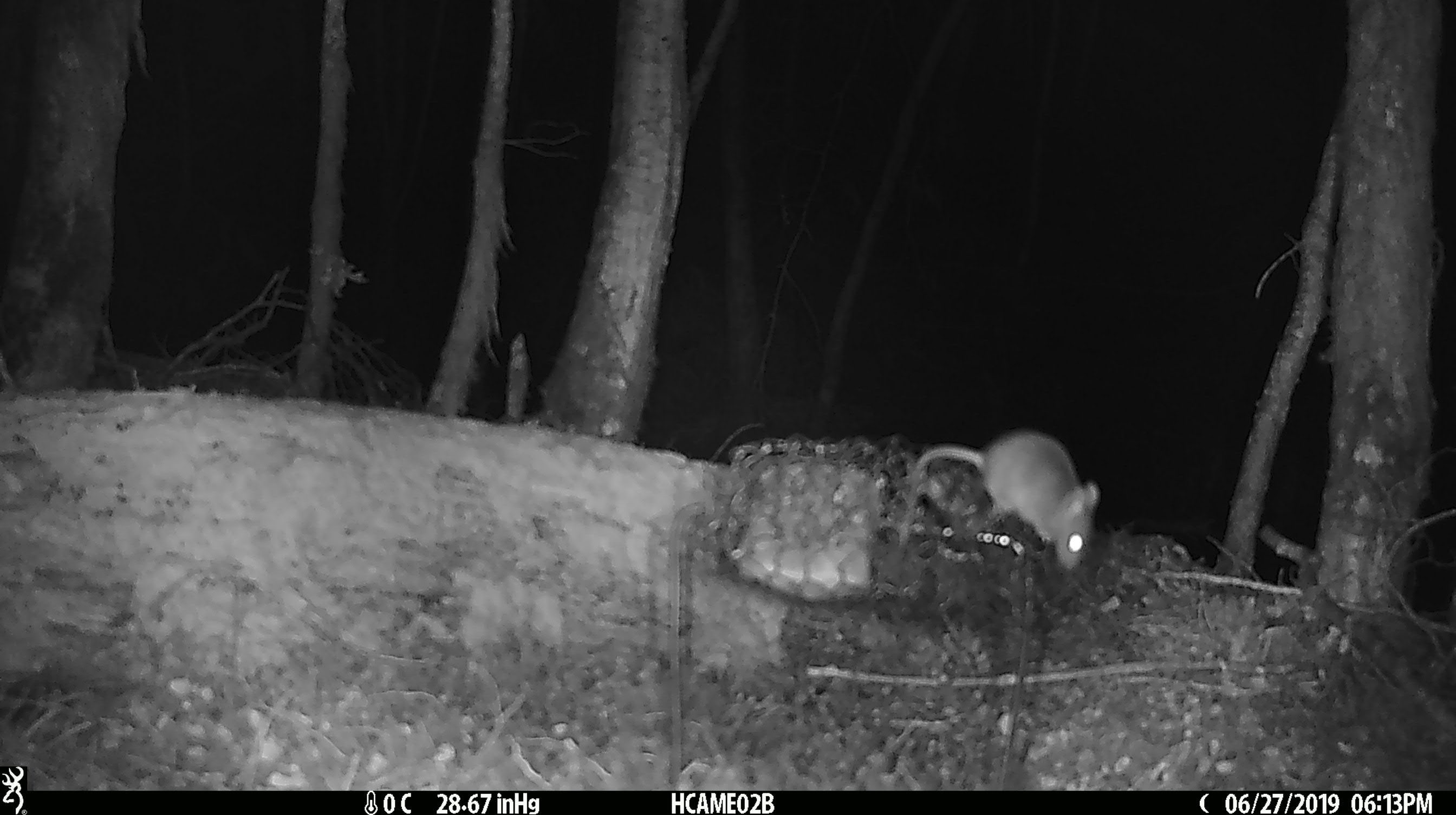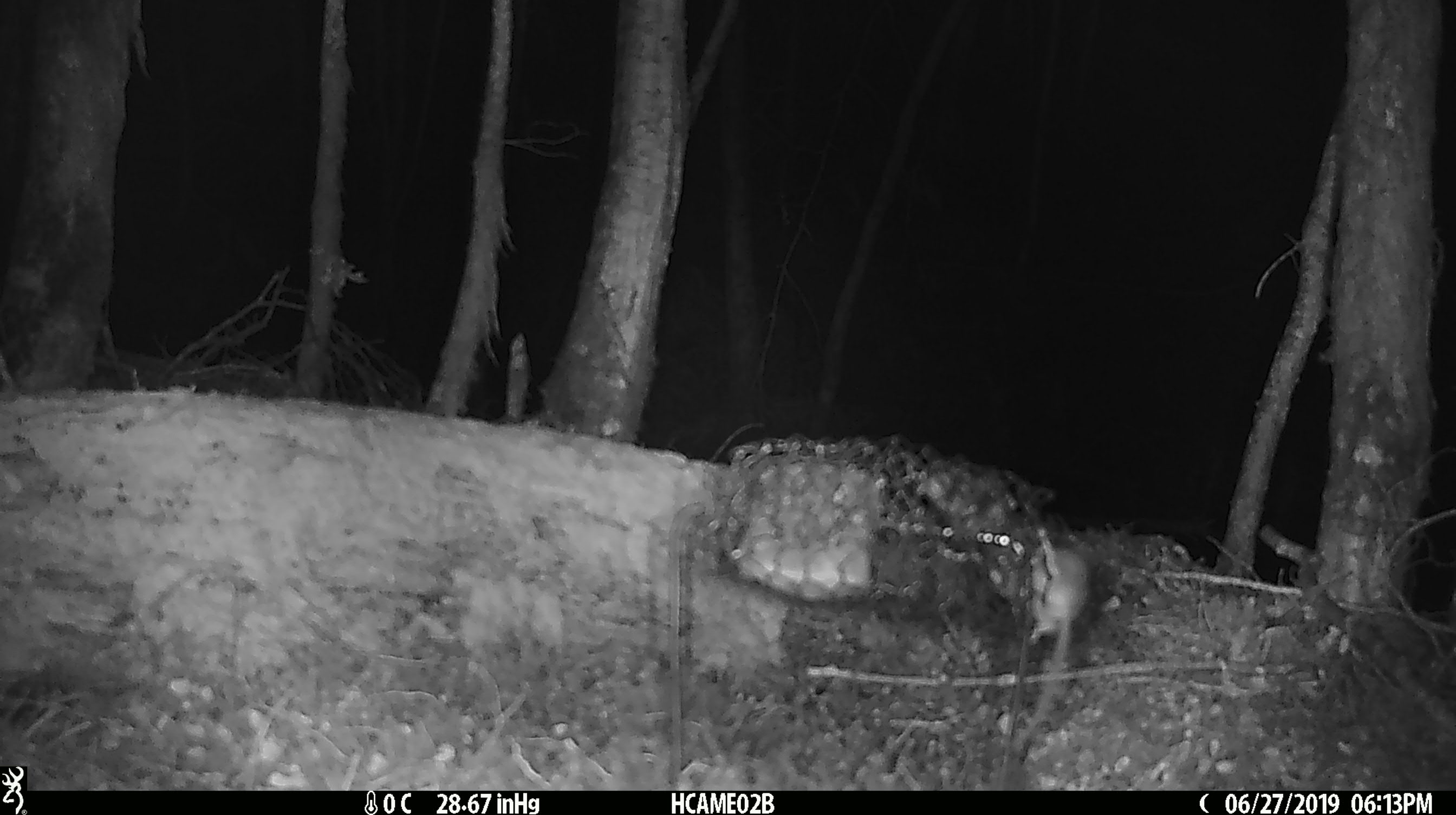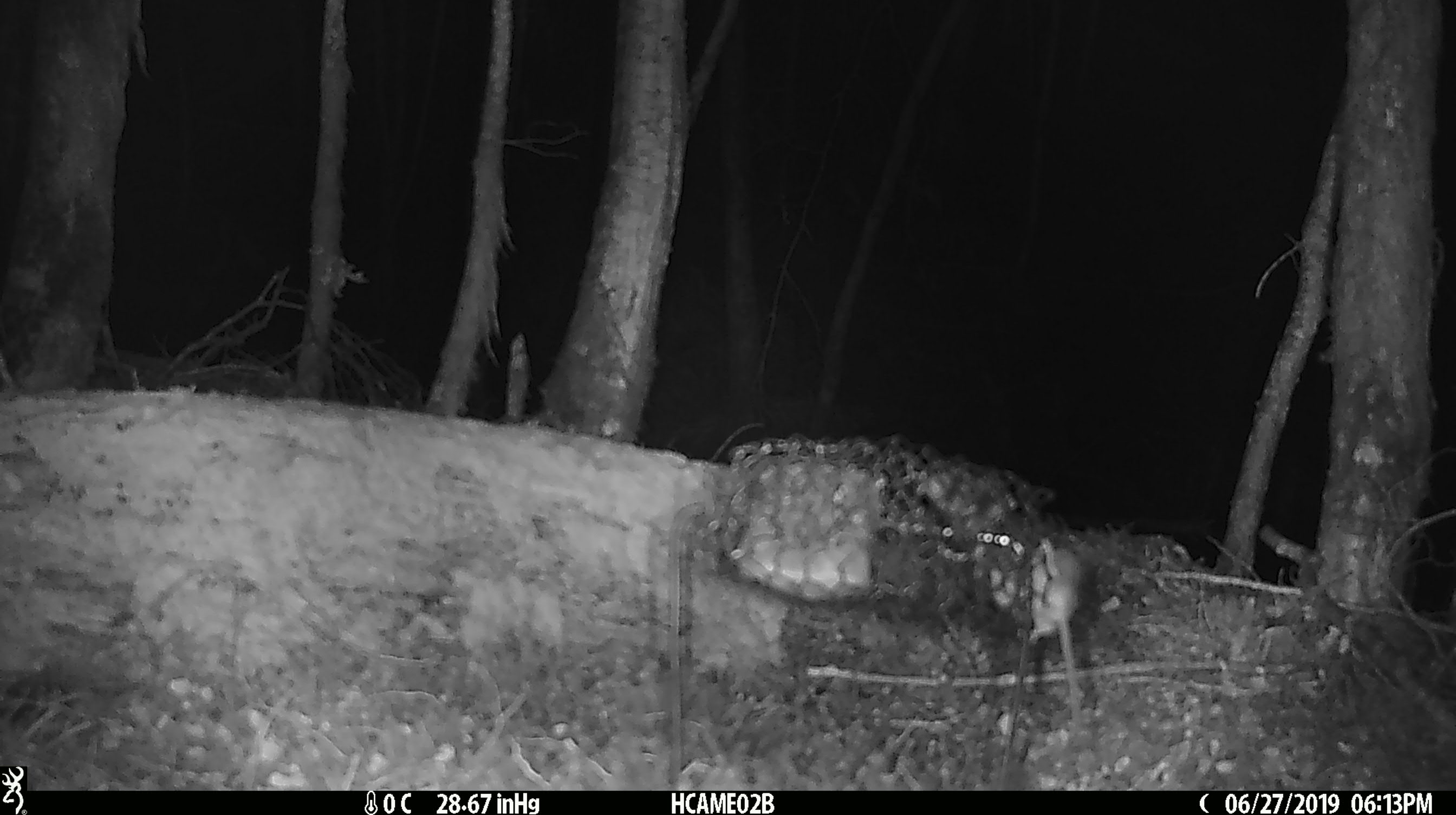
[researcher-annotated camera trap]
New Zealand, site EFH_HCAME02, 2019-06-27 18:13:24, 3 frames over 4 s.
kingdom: Animalia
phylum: Chordata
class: Mammalia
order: Rodentia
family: Muridae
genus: Mus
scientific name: Mus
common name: mouse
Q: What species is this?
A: Mouse (Mus).